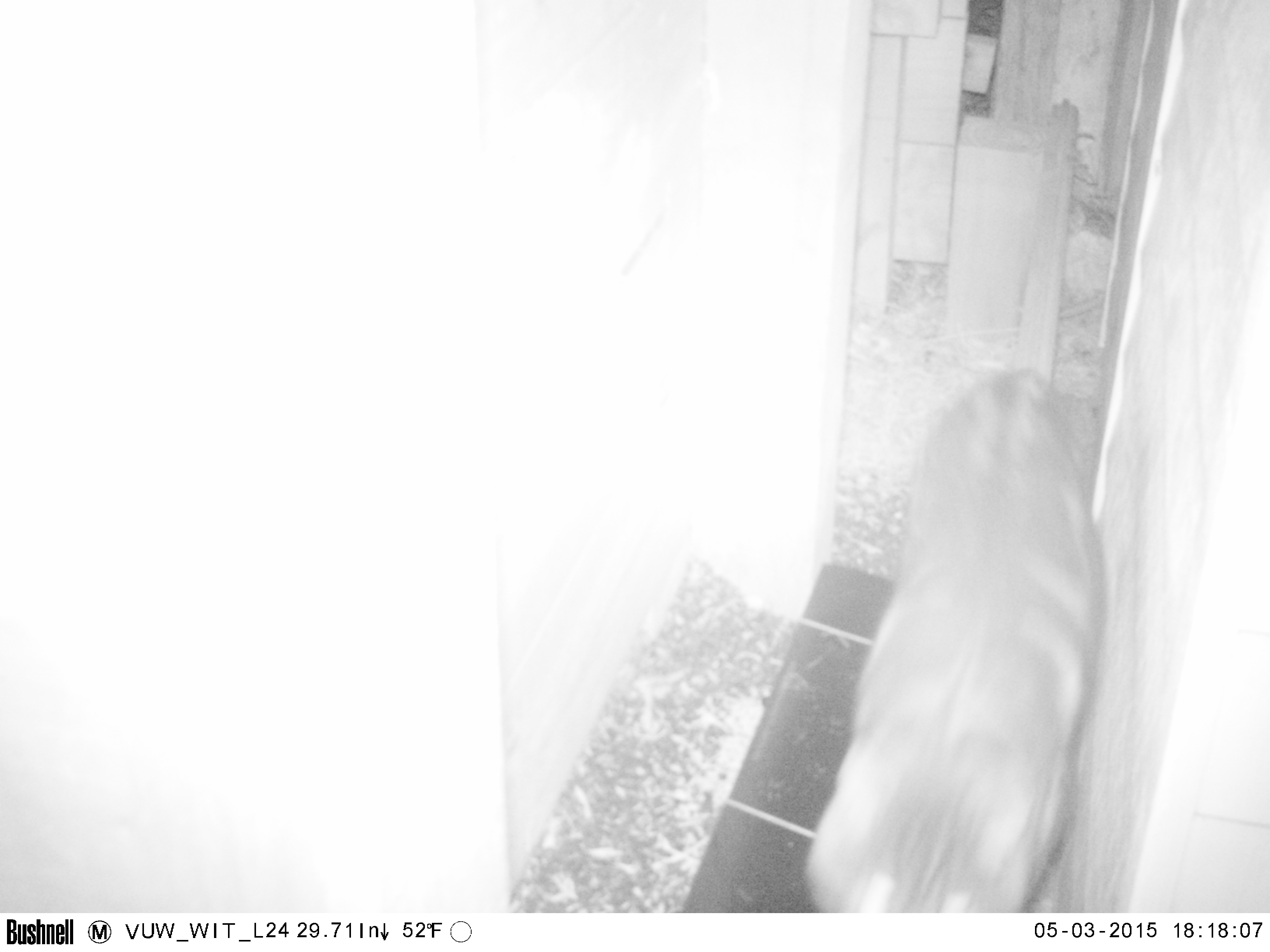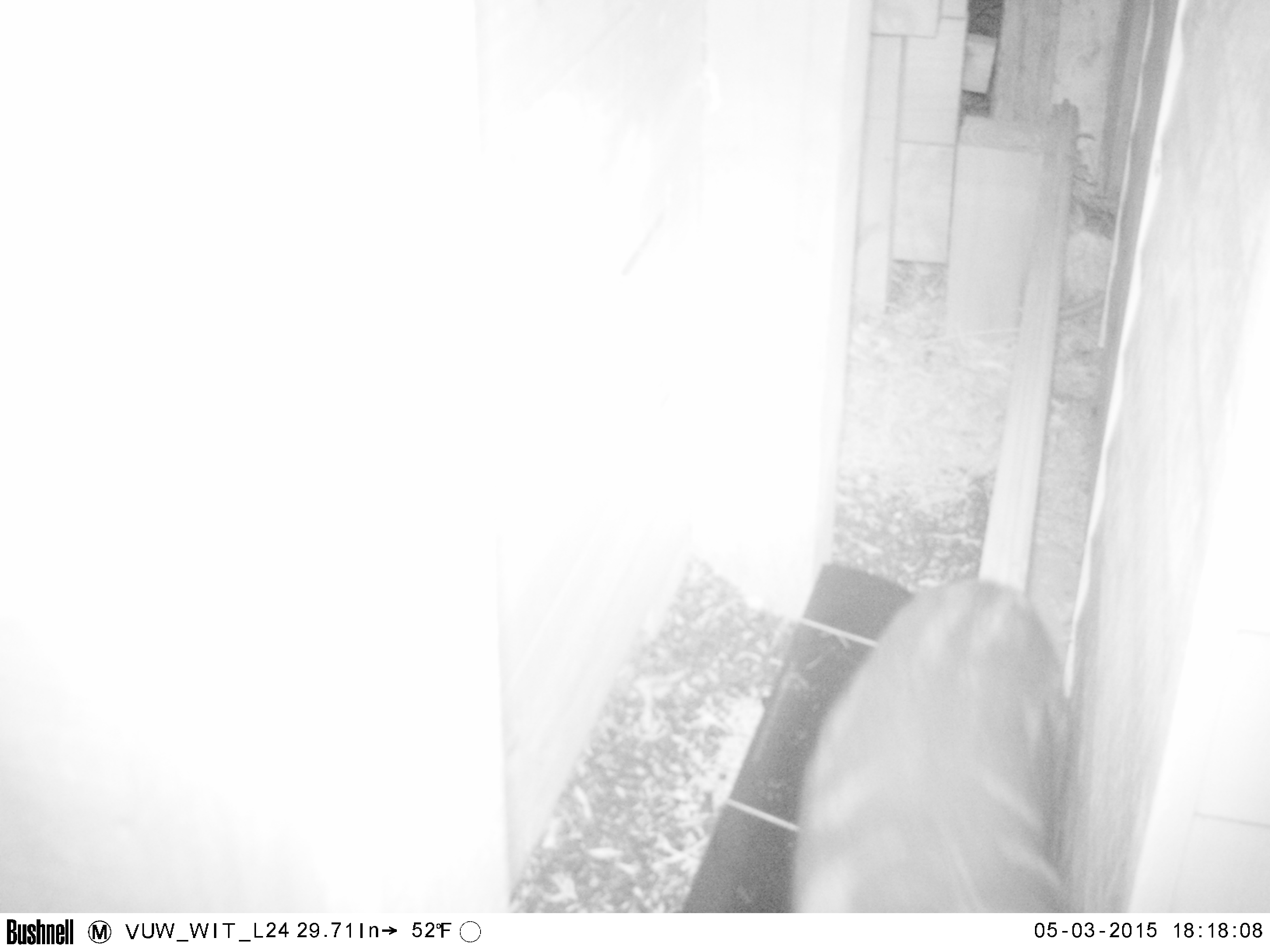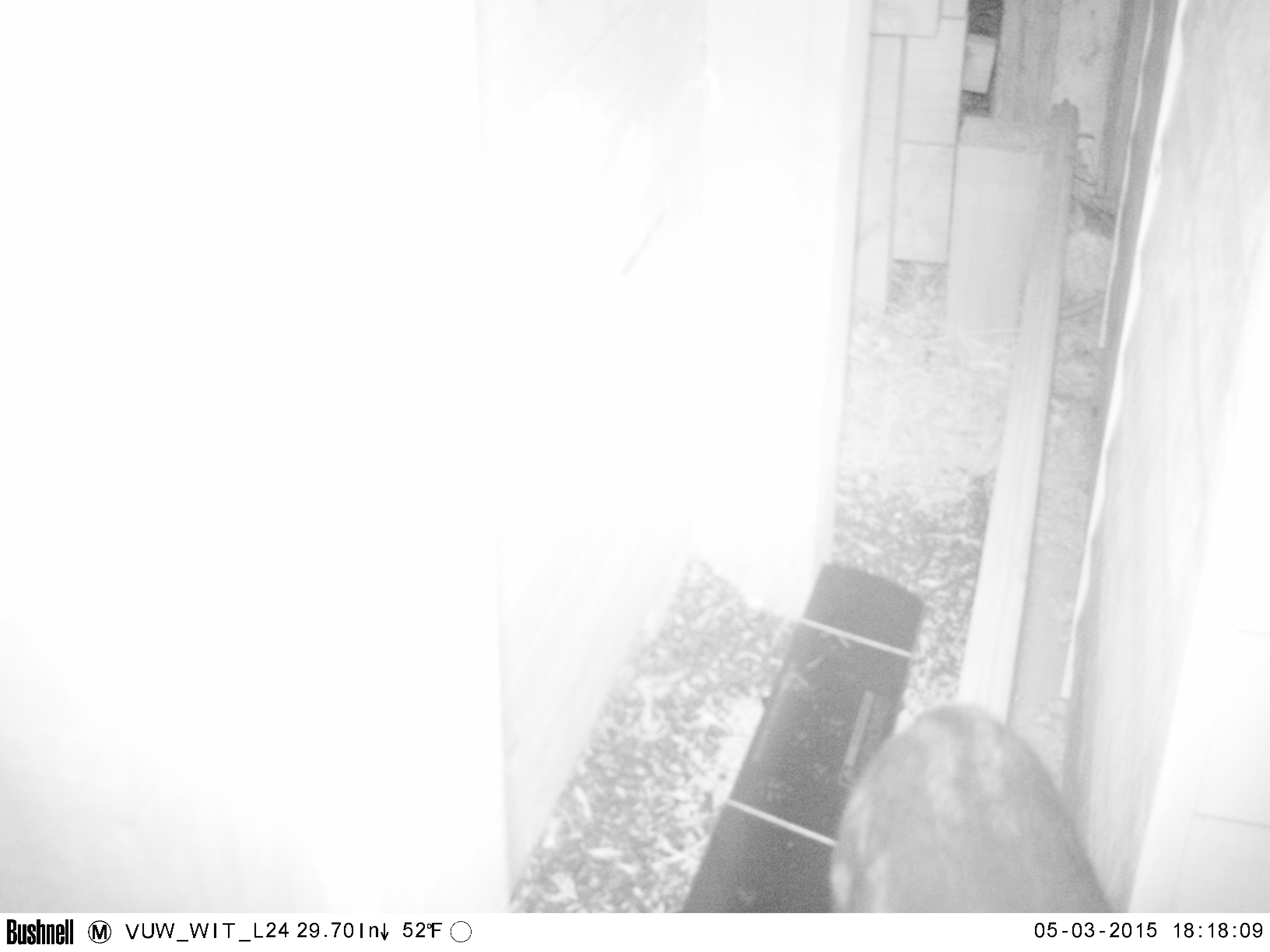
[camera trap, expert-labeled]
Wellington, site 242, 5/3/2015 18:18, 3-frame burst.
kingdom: Animalia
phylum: Chordata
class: Mammalia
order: Carnivora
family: Felidae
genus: Felis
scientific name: Felis catus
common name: cat